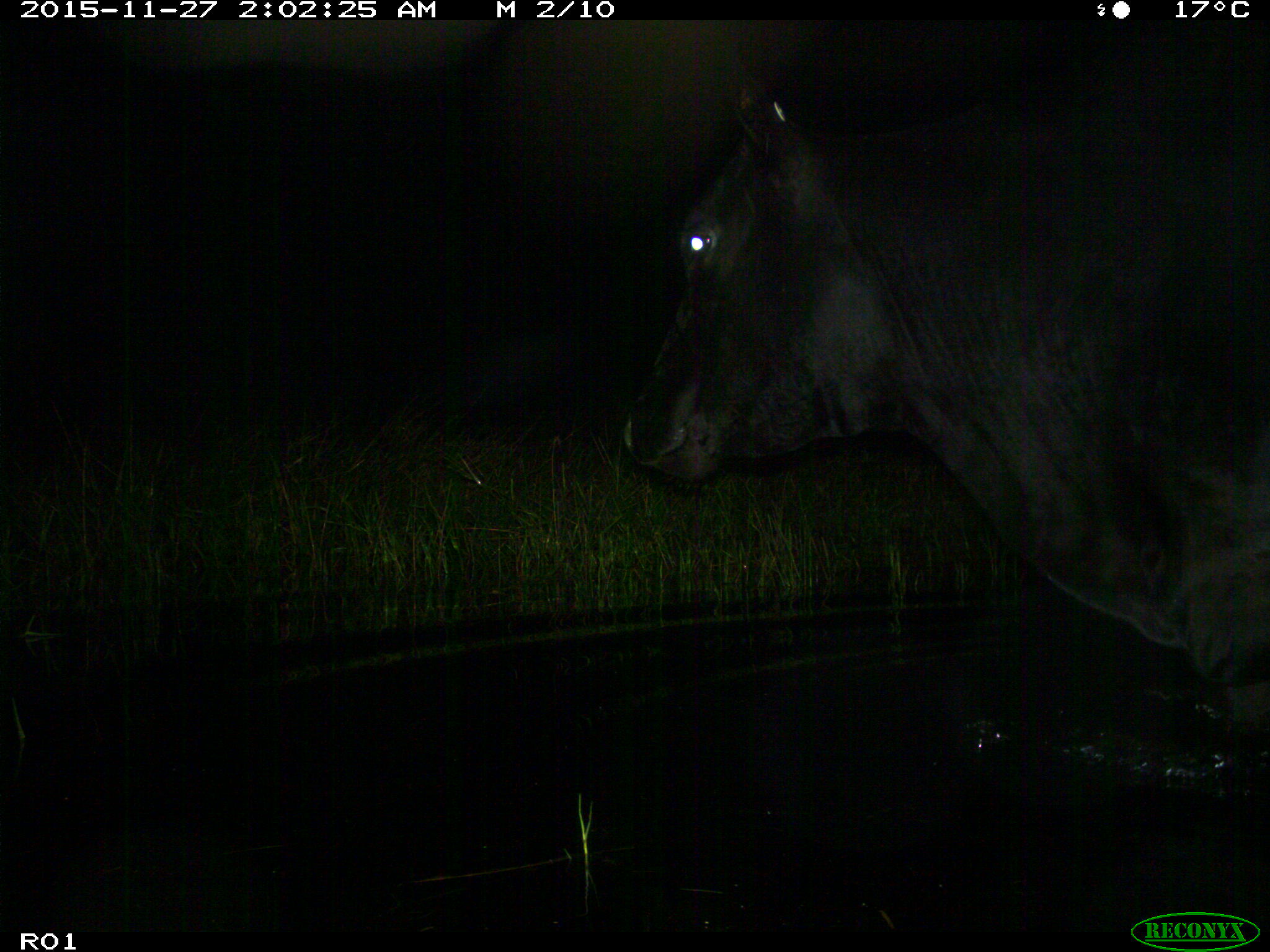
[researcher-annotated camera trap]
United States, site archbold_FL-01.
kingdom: Animalia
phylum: Chordata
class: Mammalia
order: Artiodactyla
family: Bovidae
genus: Bos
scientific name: Bos taurus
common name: domestic cow